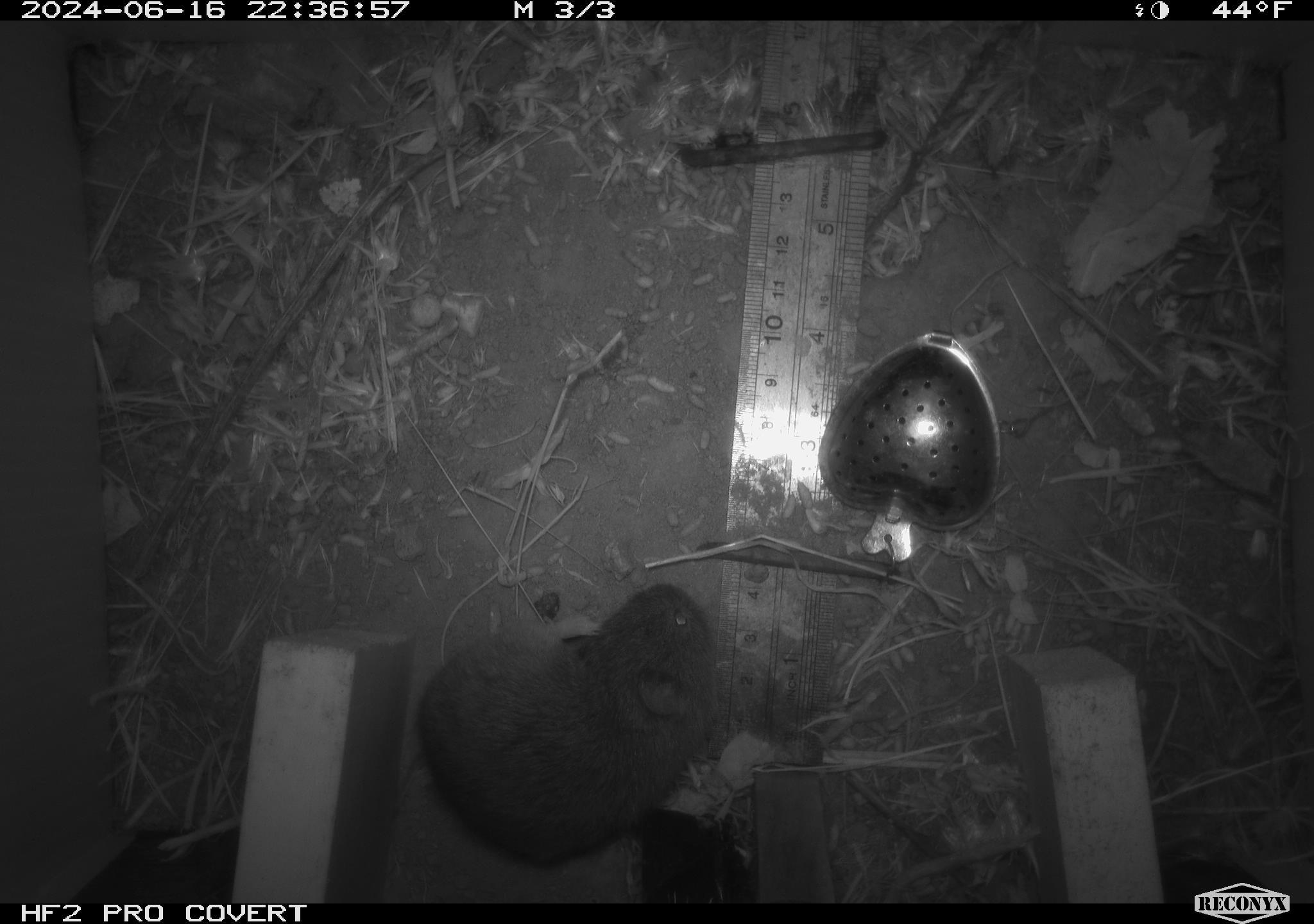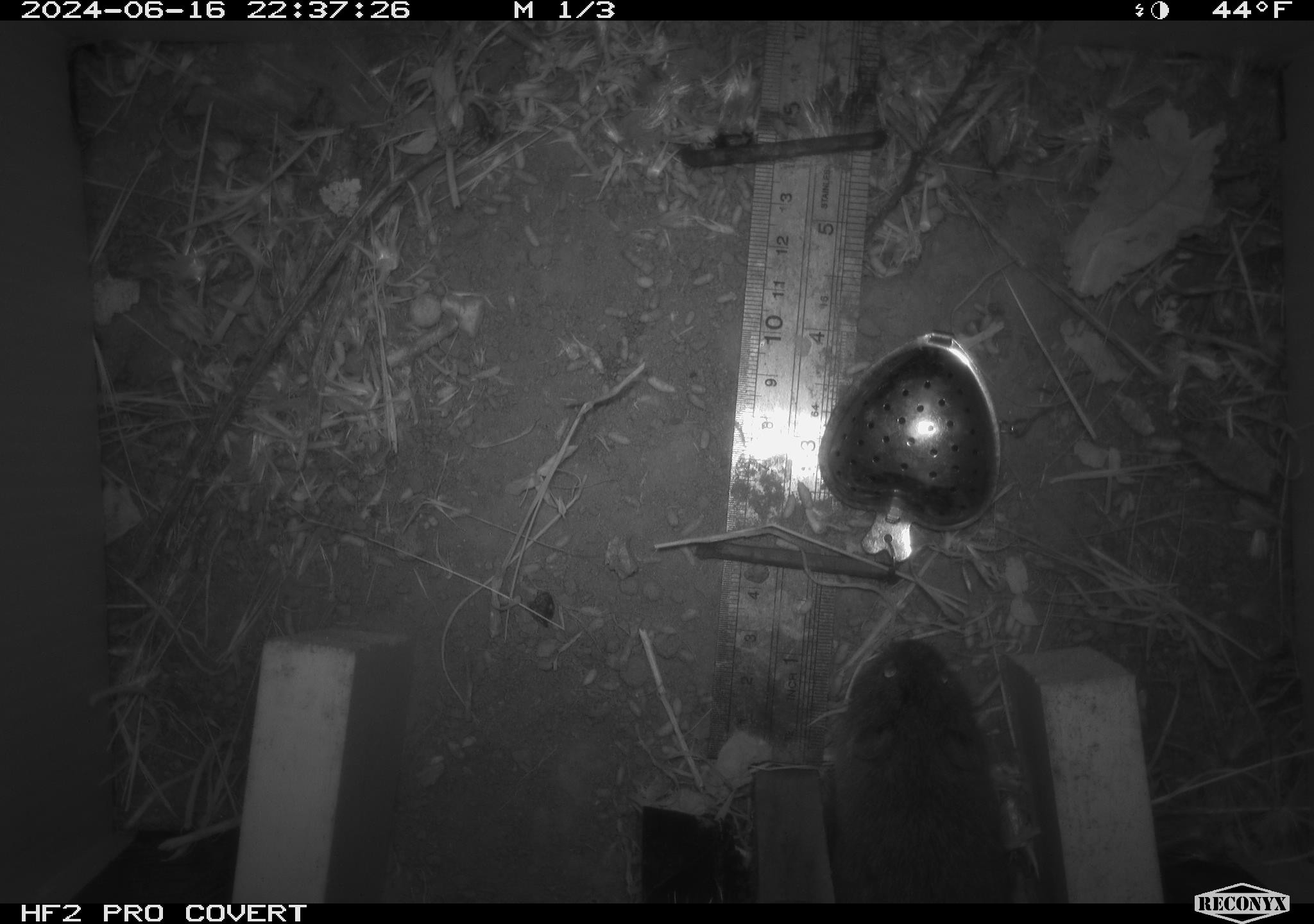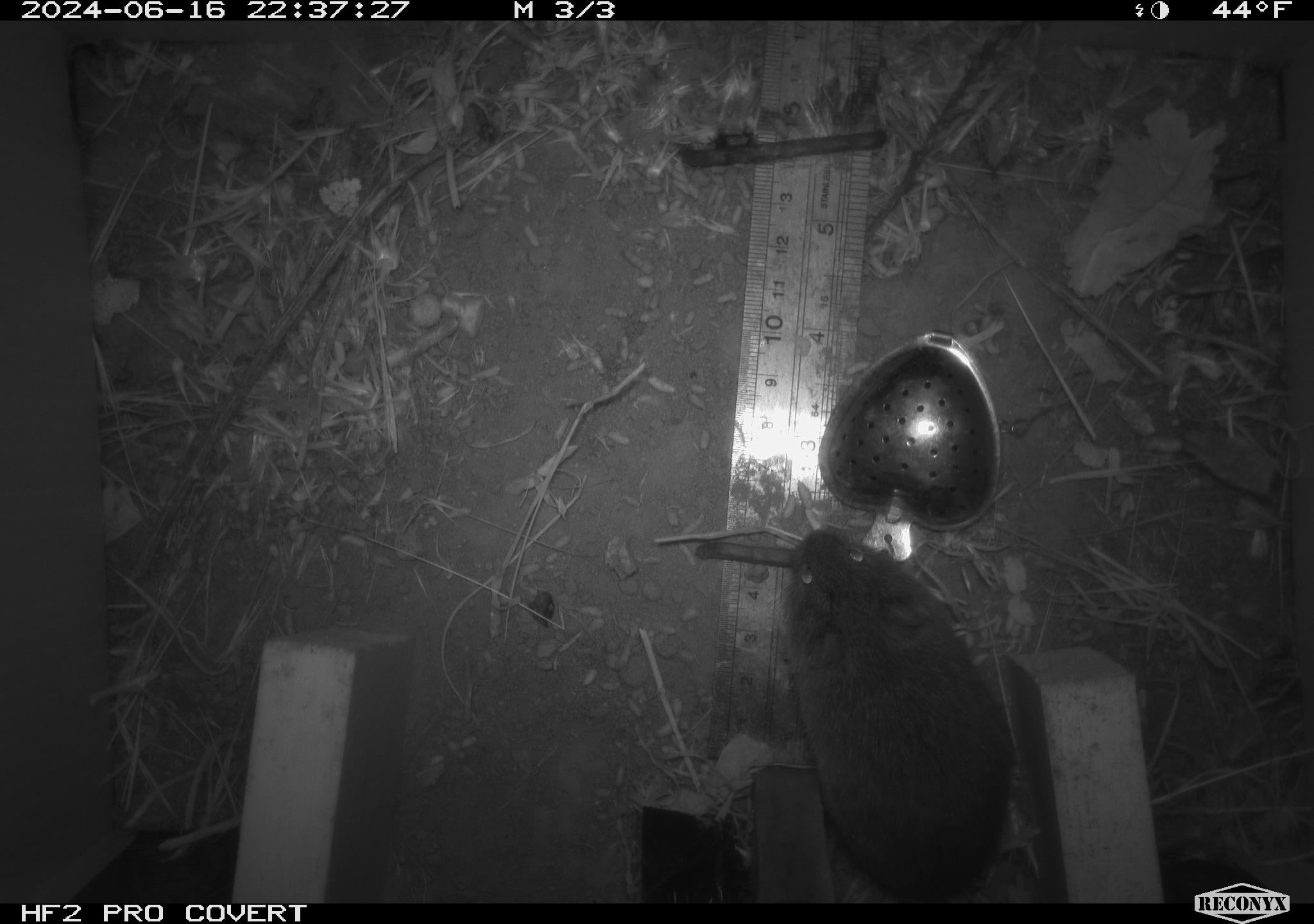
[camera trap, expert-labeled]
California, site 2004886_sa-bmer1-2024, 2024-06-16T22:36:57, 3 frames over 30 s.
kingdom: Animalia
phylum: Chordata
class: Mammalia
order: Rodentia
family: Cricetidae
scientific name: Cricetidae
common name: hamsters, voles, lemmings, and allies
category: cricetidae family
Cricetidae family (hamsters, voles, lemmings, and allies) (Cricetidae).